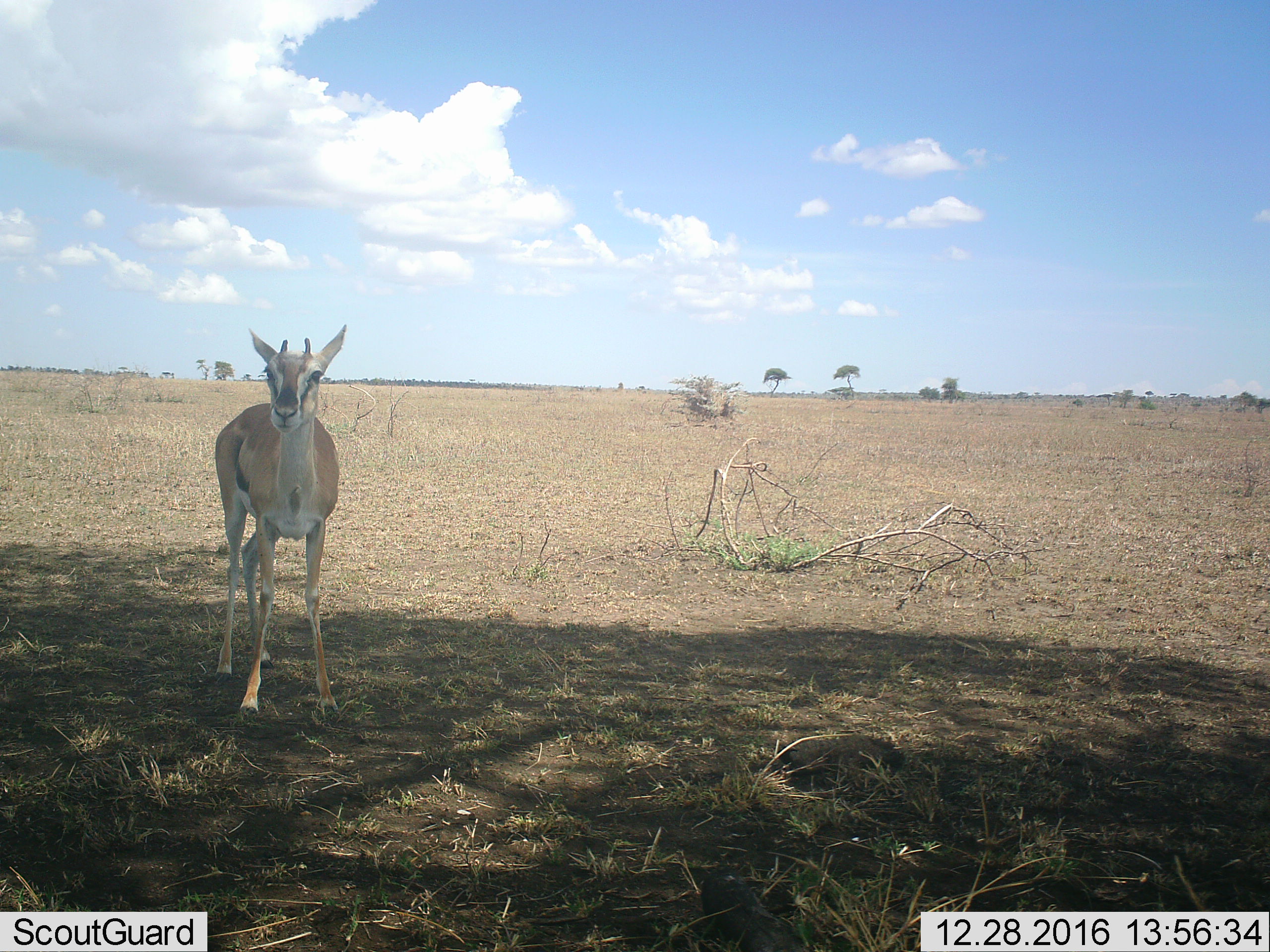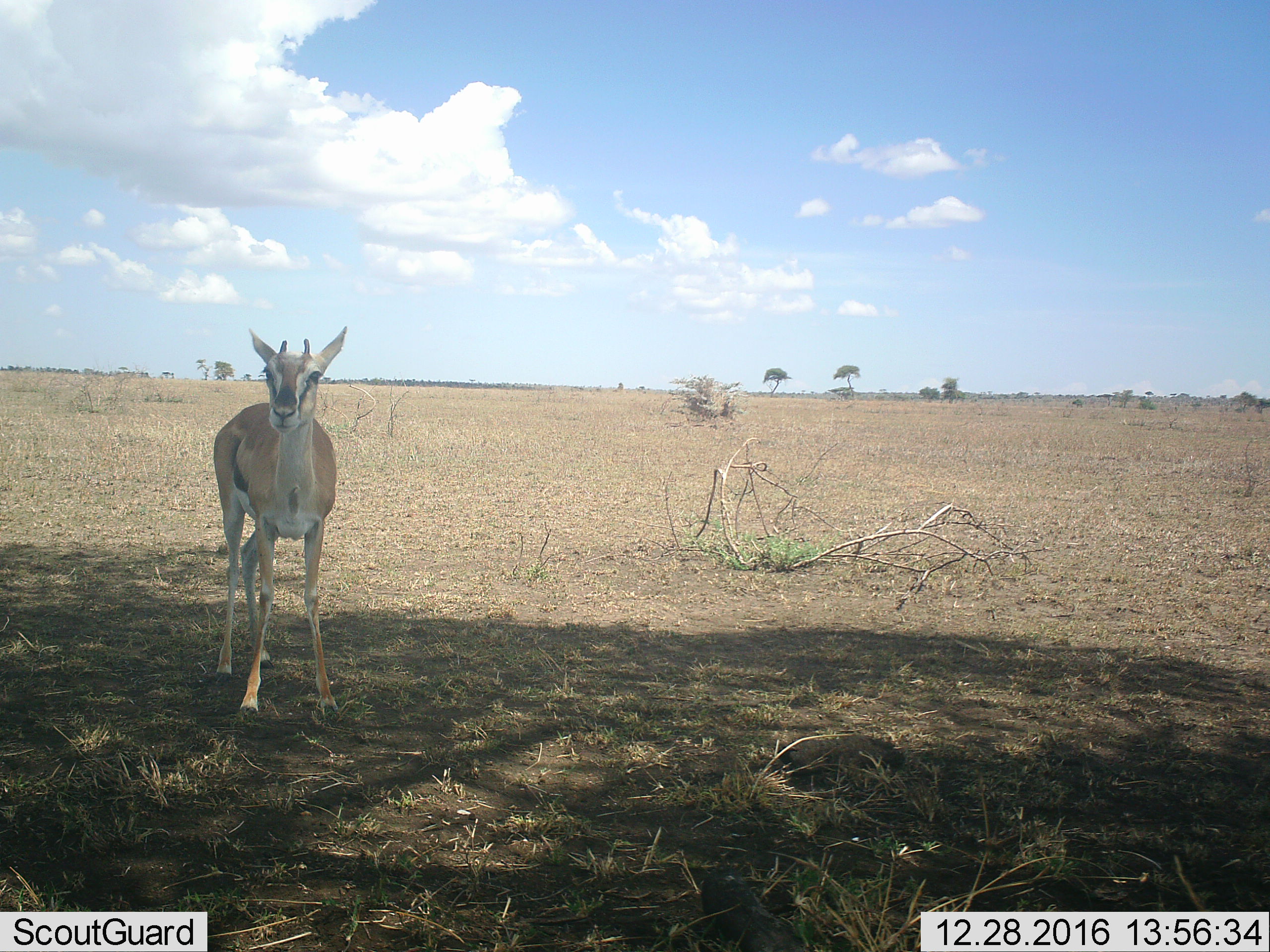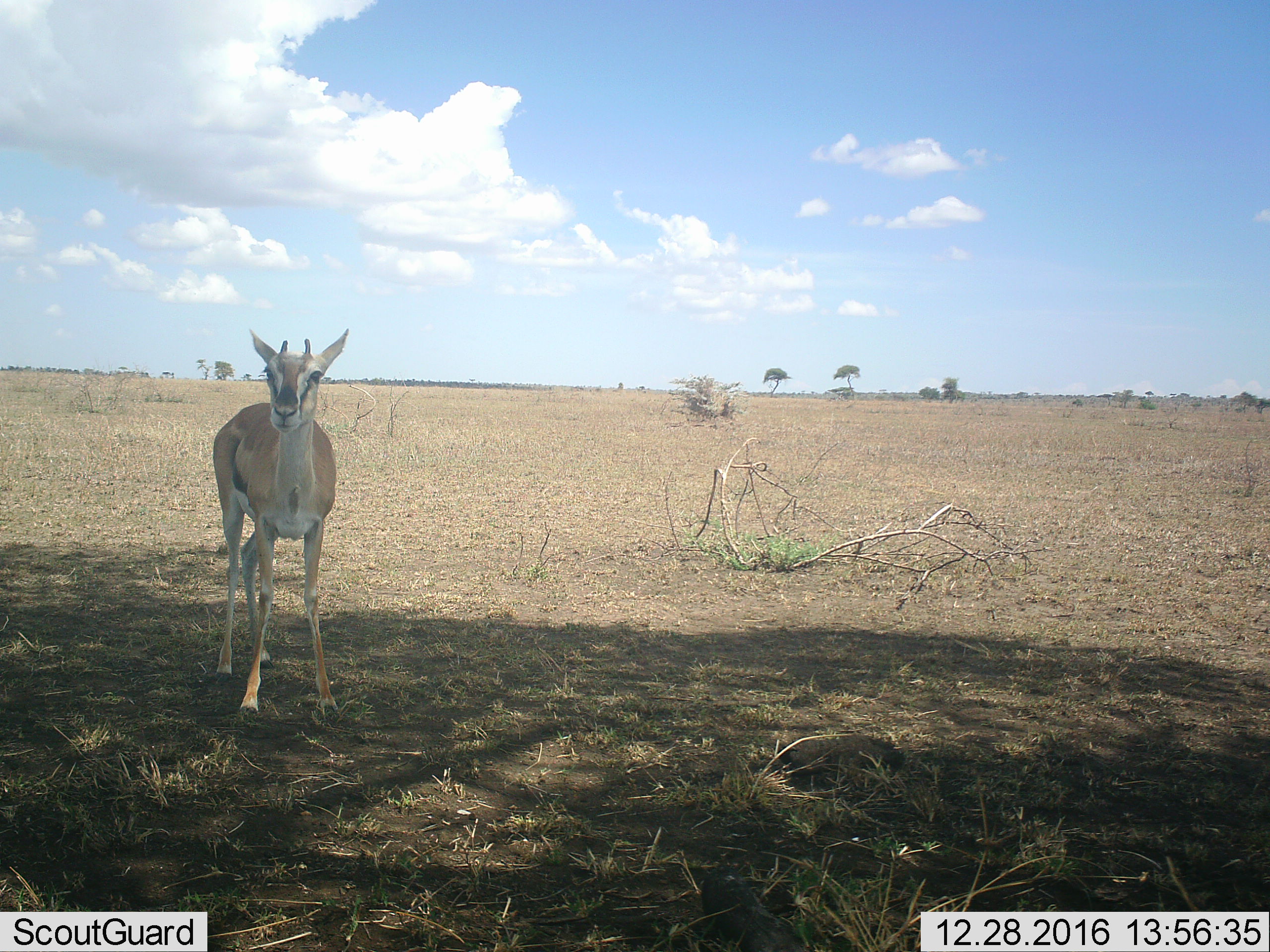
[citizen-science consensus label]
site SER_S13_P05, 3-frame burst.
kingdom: Animalia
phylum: Chordata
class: Mammalia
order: Artiodactyla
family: Bovidae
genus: Eudorcas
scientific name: Eudorcas thomsonii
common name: thomson's gazelle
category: gazellethomsons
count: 1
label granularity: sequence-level